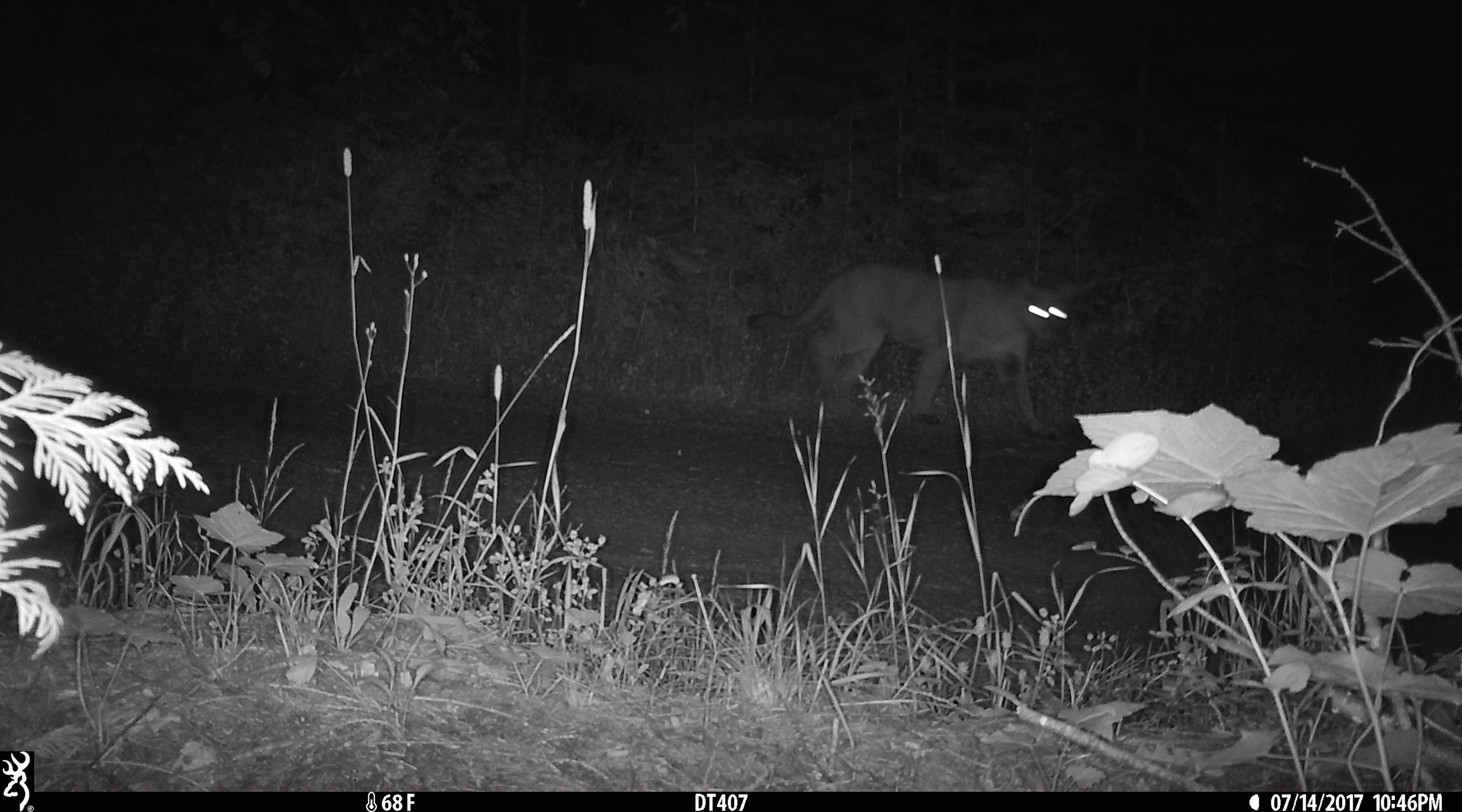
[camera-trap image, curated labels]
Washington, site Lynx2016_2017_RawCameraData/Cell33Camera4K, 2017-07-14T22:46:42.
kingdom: Animalia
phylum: Chordata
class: Mammalia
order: Carnivora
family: Felidae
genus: Puma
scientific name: Puma concolor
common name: mountain lion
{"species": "Puma concolor (mountain lion)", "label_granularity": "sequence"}